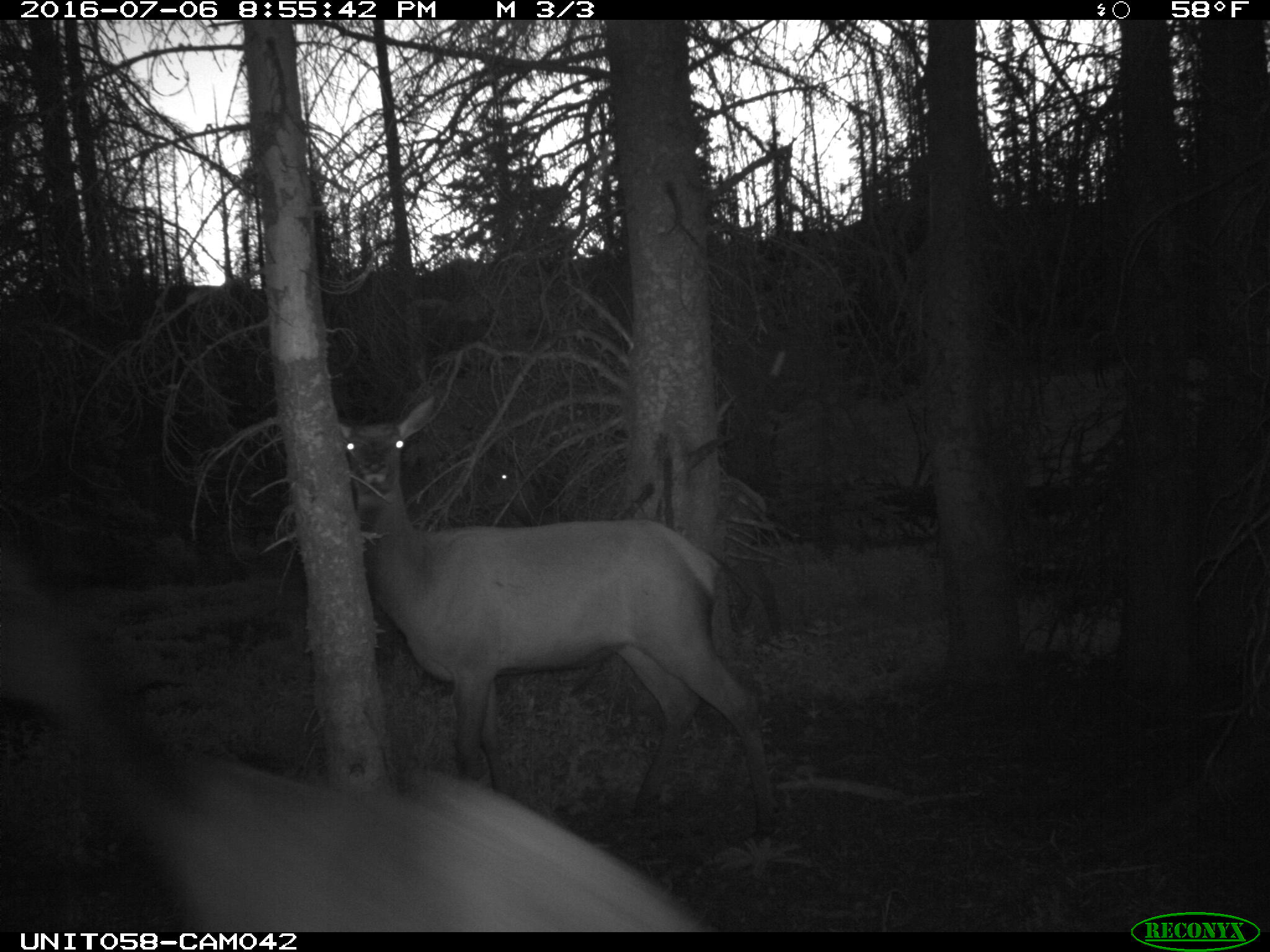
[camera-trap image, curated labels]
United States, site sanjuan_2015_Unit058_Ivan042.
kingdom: Animalia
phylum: Chordata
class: Mammalia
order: Artiodactyla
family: Cervidae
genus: Cervus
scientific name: Cervus elaphus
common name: red deer